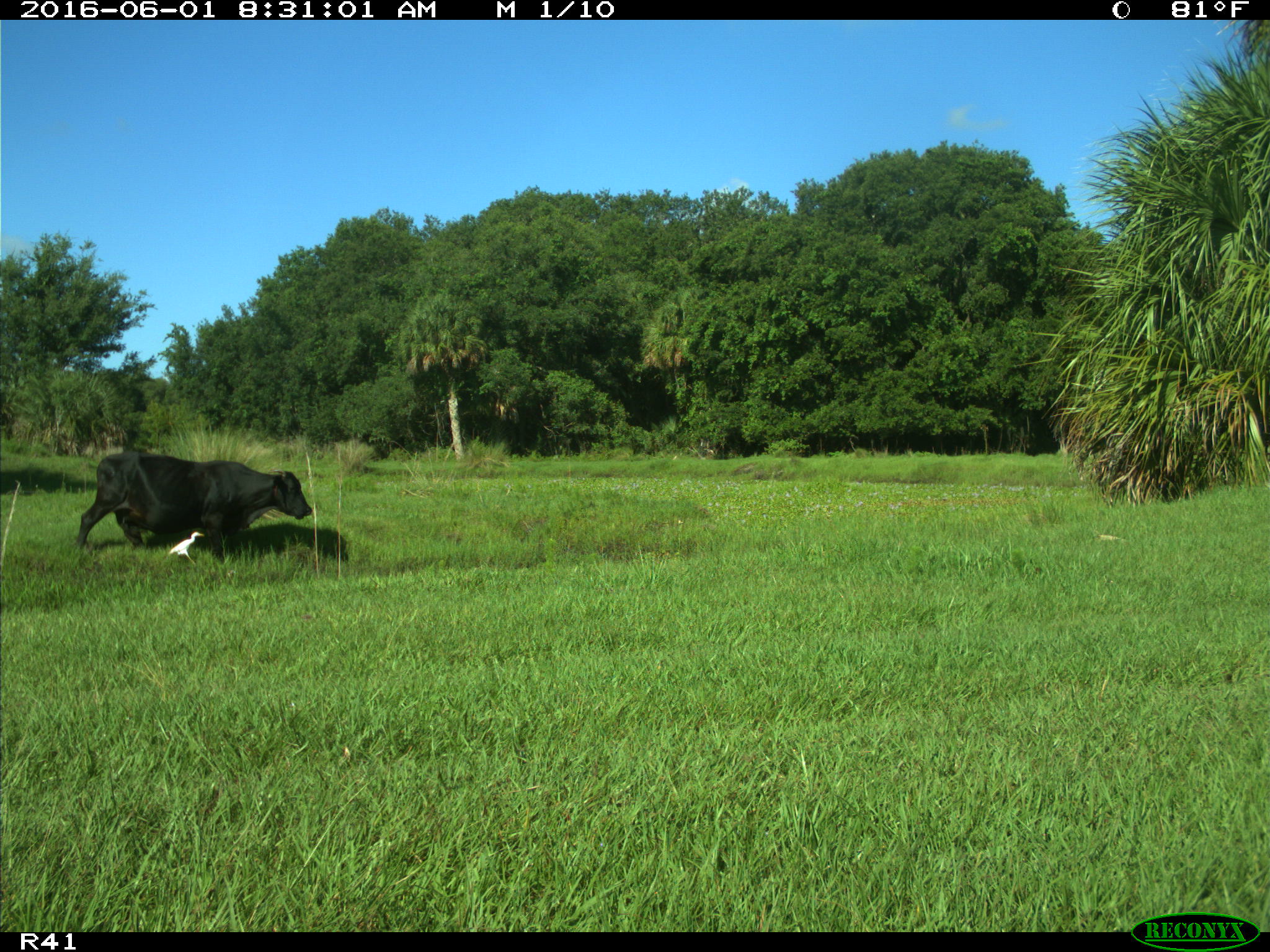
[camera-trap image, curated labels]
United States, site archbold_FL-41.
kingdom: Animalia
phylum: Chordata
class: Mammalia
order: Artiodactyla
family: Bovidae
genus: Bos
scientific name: Bos taurus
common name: domestic cow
Bos taurus (domestic cow).